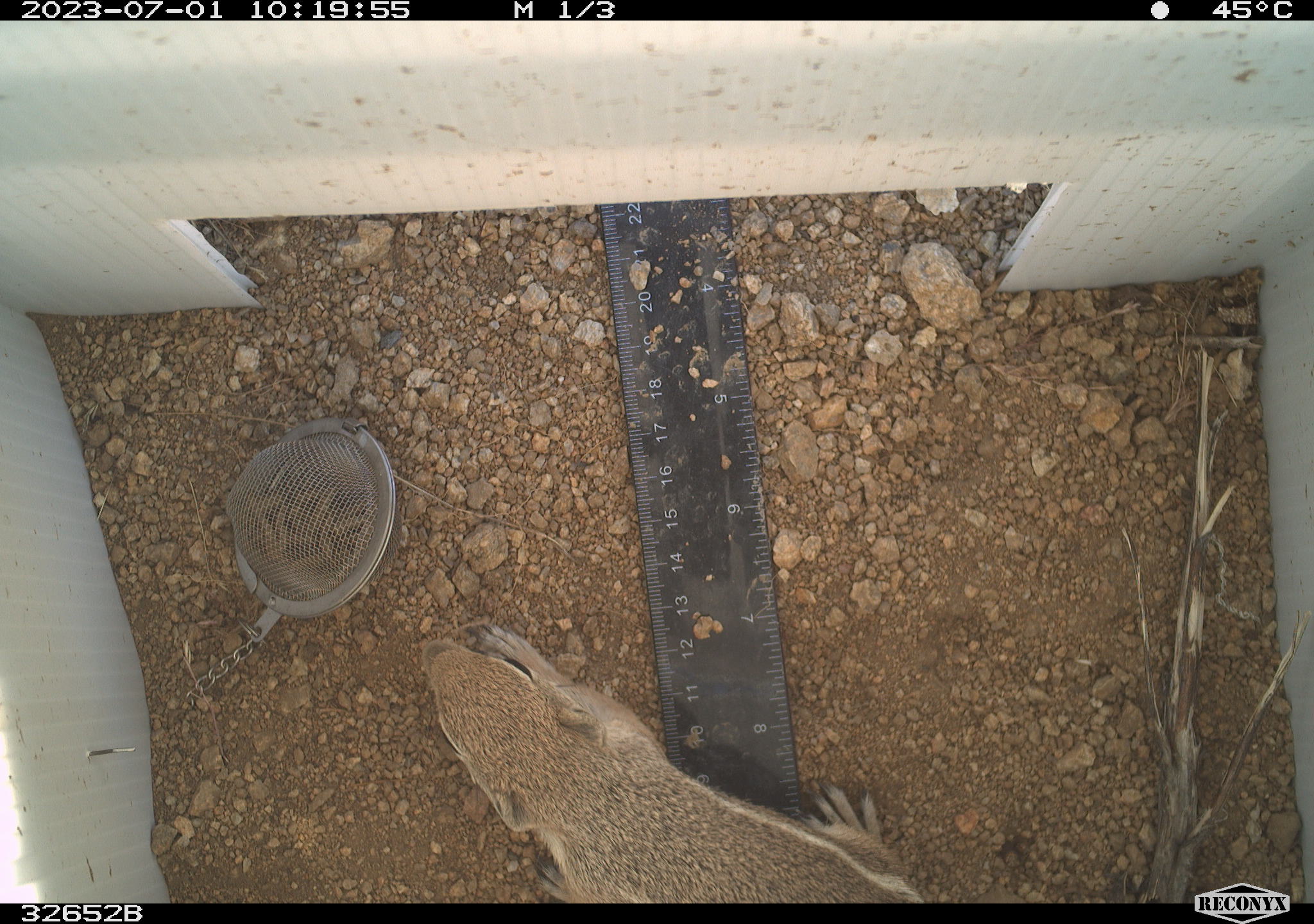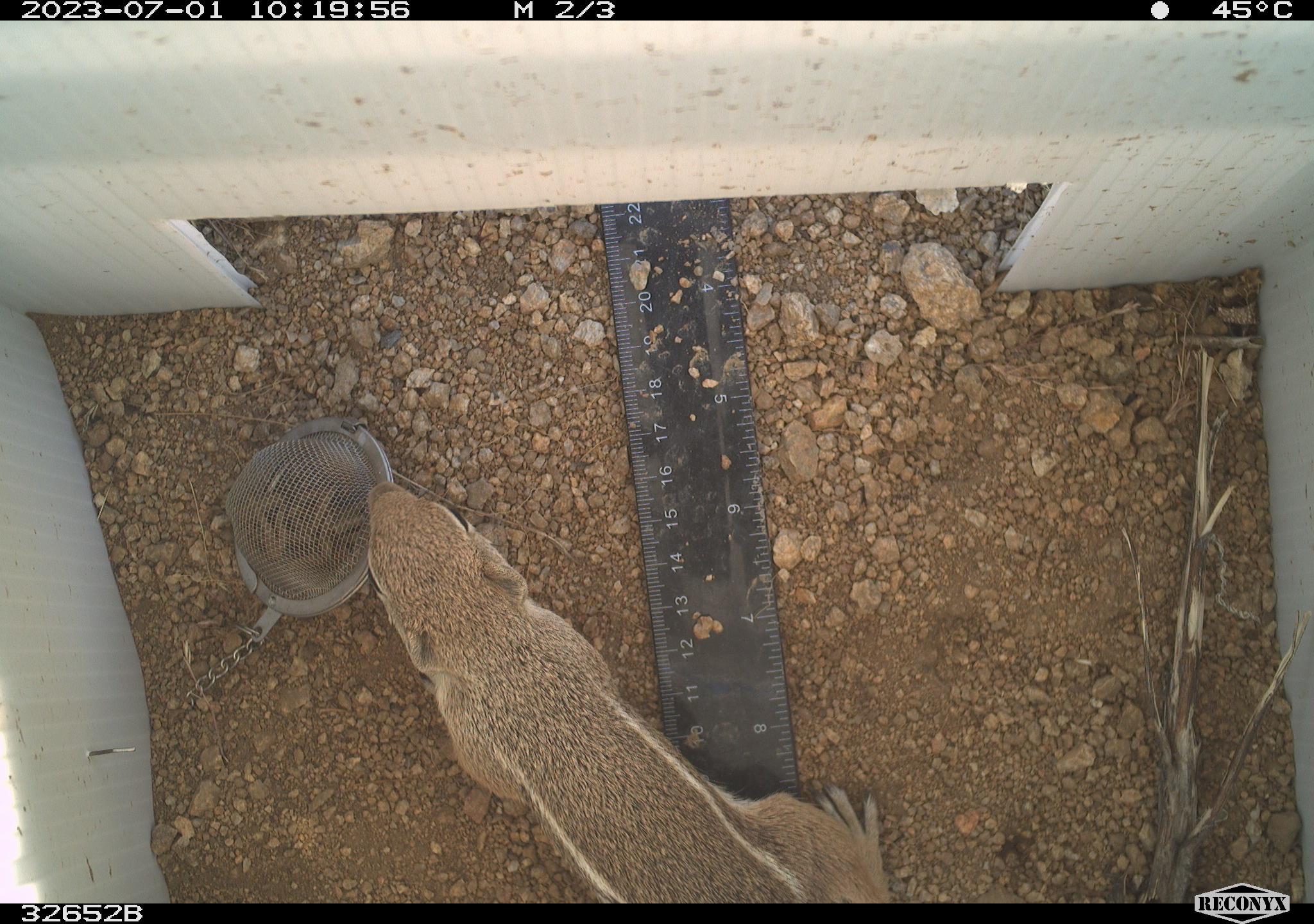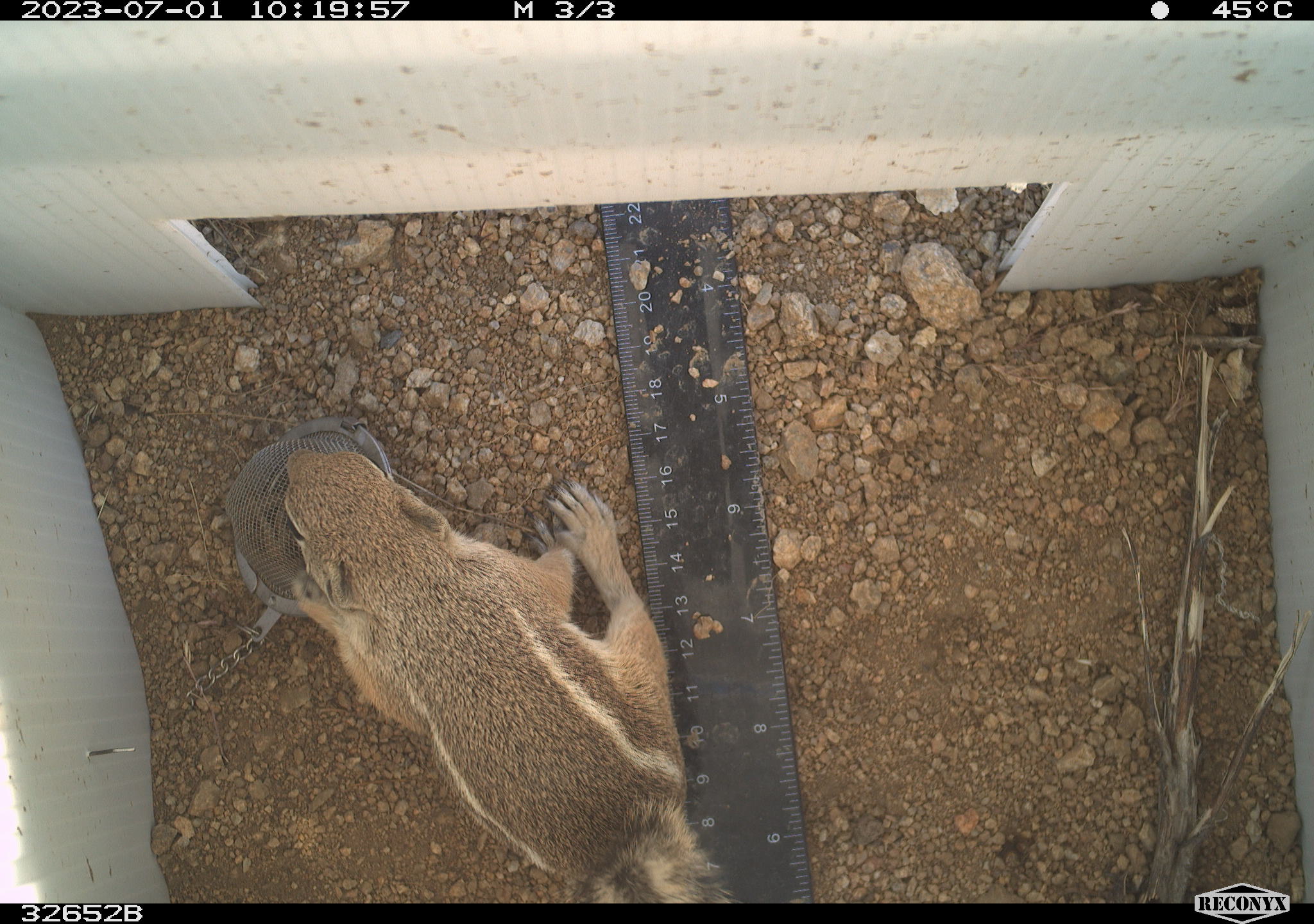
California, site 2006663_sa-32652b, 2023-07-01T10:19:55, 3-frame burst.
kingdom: Animalia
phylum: Chordata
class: Mammalia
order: Rodentia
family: Sciuridae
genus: Ammospermophilus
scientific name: Ammospermophilus leucurus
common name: white-tailed antelope squirrel